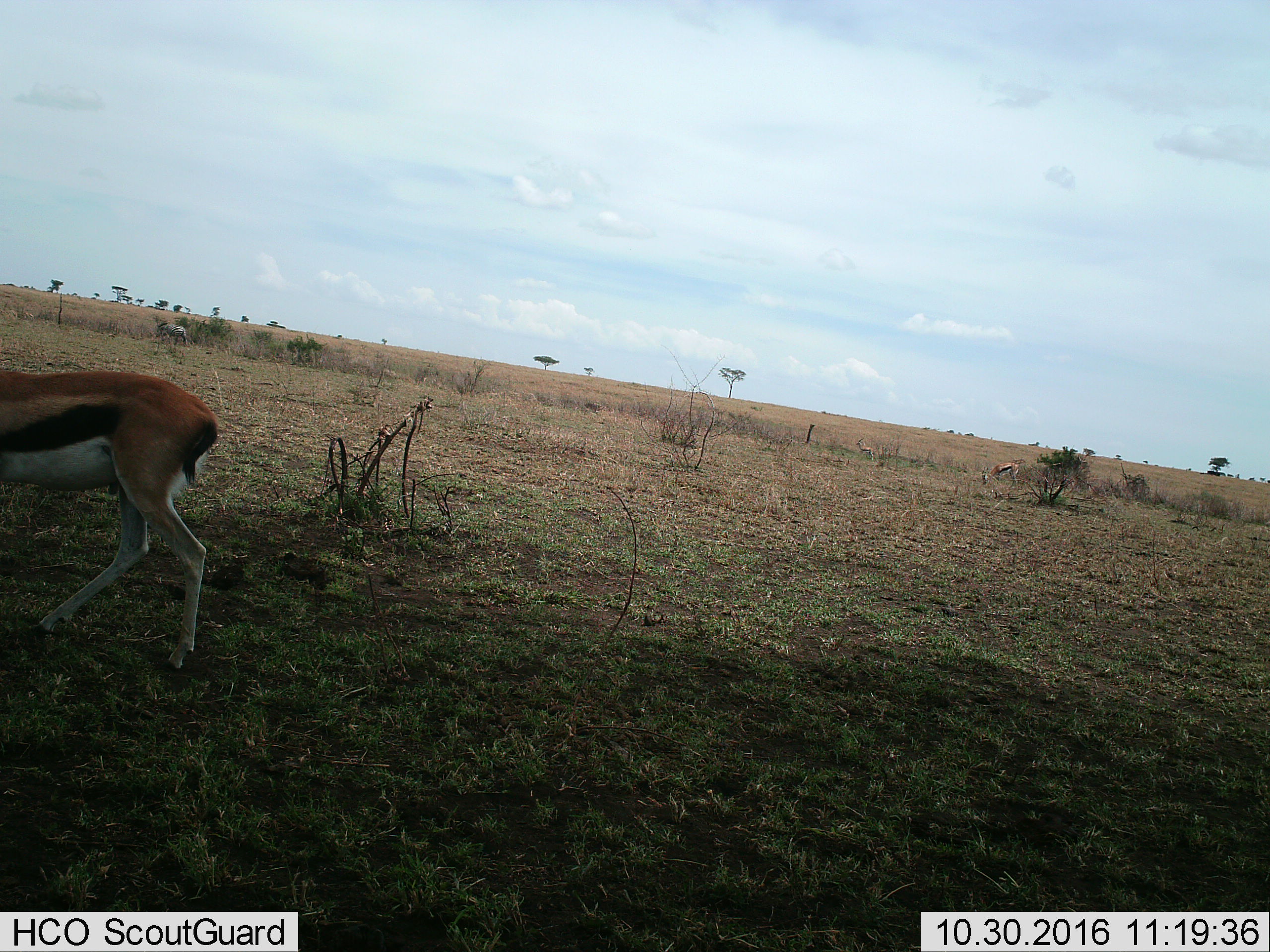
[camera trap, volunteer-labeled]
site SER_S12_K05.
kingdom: Animalia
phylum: Chordata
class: Mammalia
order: Artiodactyla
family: Bovidae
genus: Eudorcas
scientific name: Eudorcas thomsonii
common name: thomson's gazelle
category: gazellethomsons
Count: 3.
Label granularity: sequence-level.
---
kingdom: Animalia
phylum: Chordata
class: Mammalia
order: Perissodactyla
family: Equidae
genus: Equus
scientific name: Equus quagga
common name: plains zebra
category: zebraplains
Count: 1.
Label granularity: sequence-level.